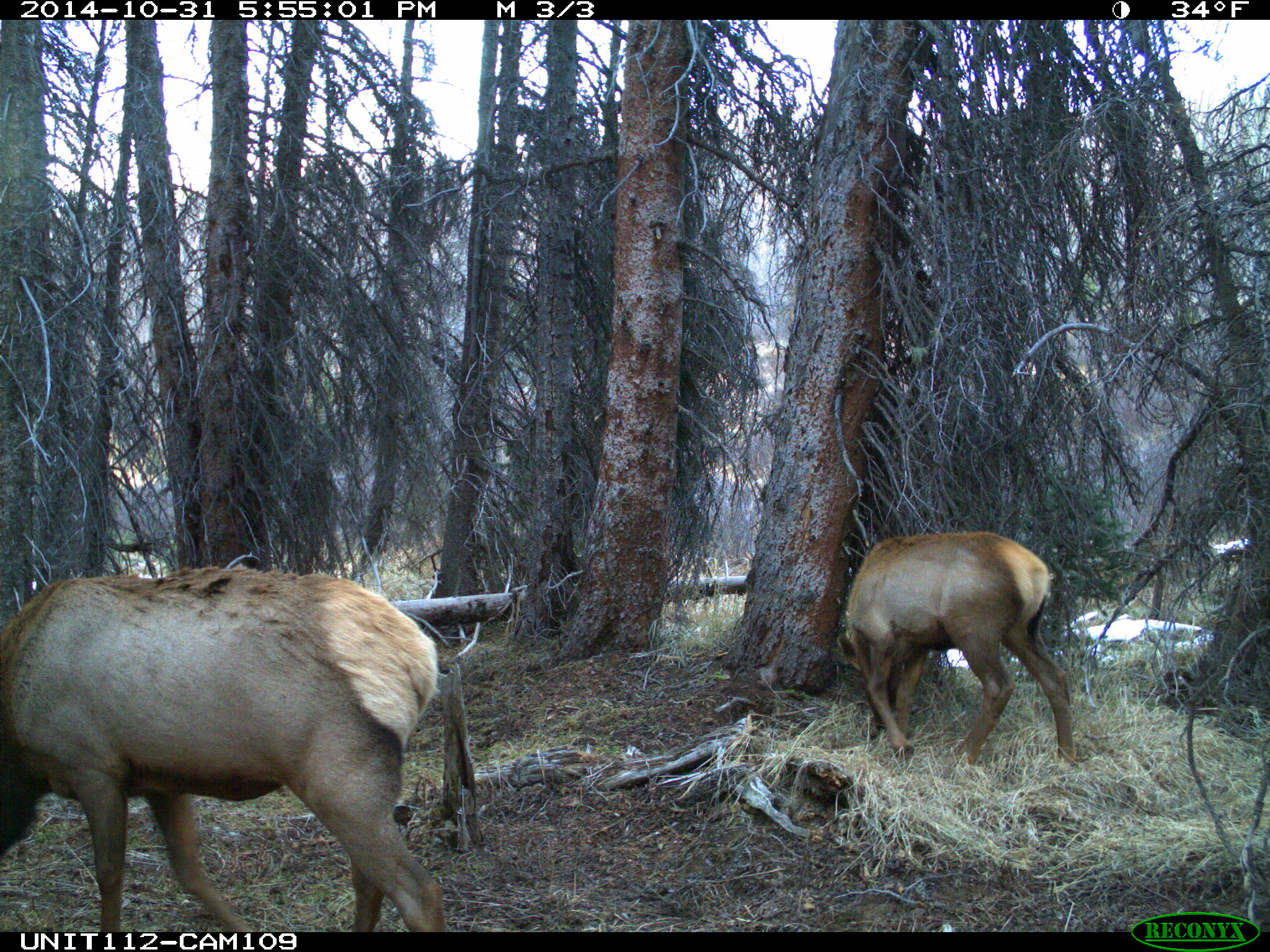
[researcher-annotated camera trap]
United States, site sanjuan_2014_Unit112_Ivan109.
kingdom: Animalia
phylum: Chordata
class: Mammalia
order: Artiodactyla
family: Cervidae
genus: Cervus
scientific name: Cervus elaphus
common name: red deer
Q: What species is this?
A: Cervus elaphus (red deer).